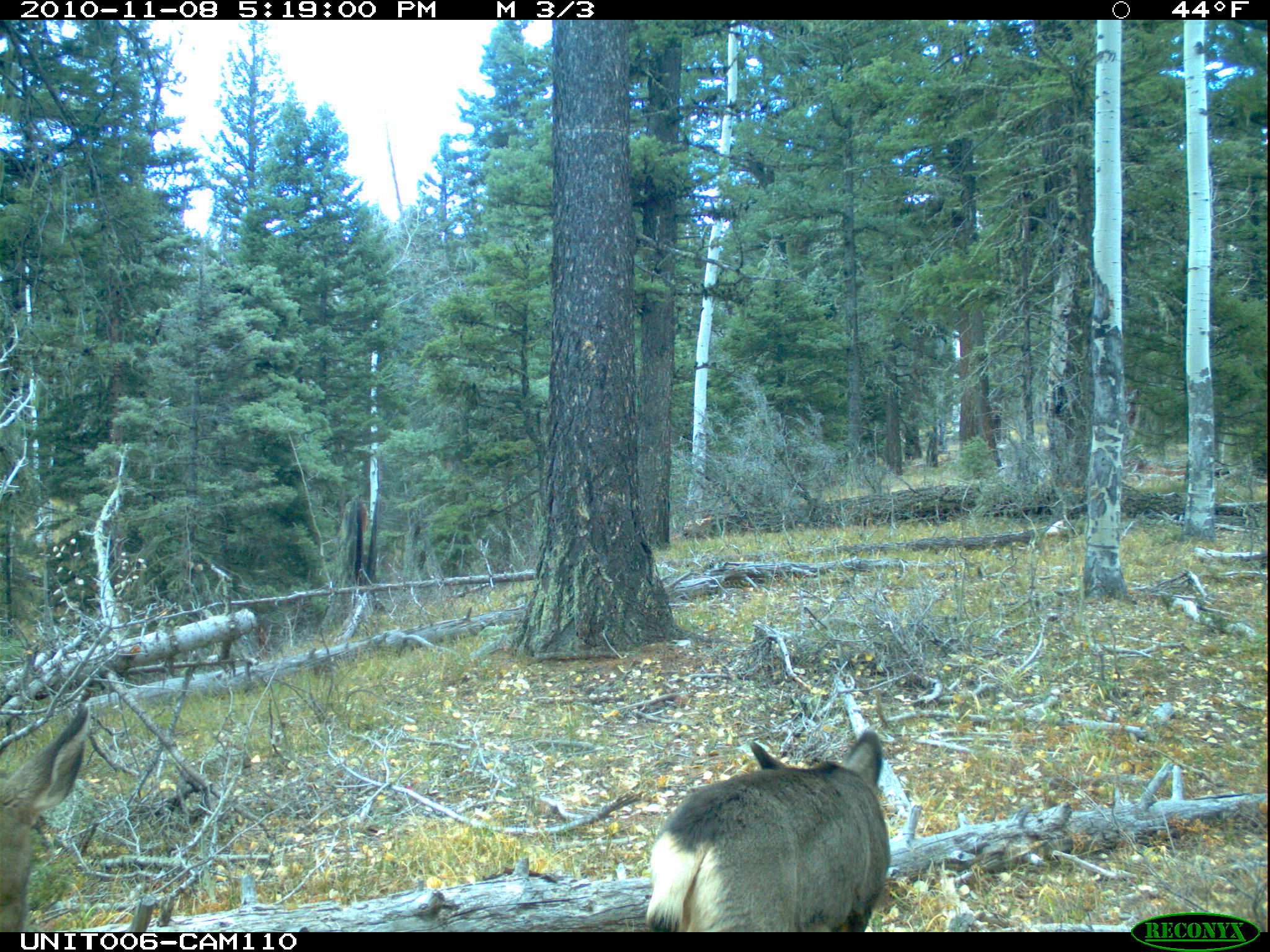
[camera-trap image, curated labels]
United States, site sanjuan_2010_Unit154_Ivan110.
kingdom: Animalia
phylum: Chordata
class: Mammalia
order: Artiodactyla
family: Cervidae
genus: Odocoileus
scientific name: Odocoileus hemionus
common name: mule deer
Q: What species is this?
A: Odocoileus hemionus (mule deer).